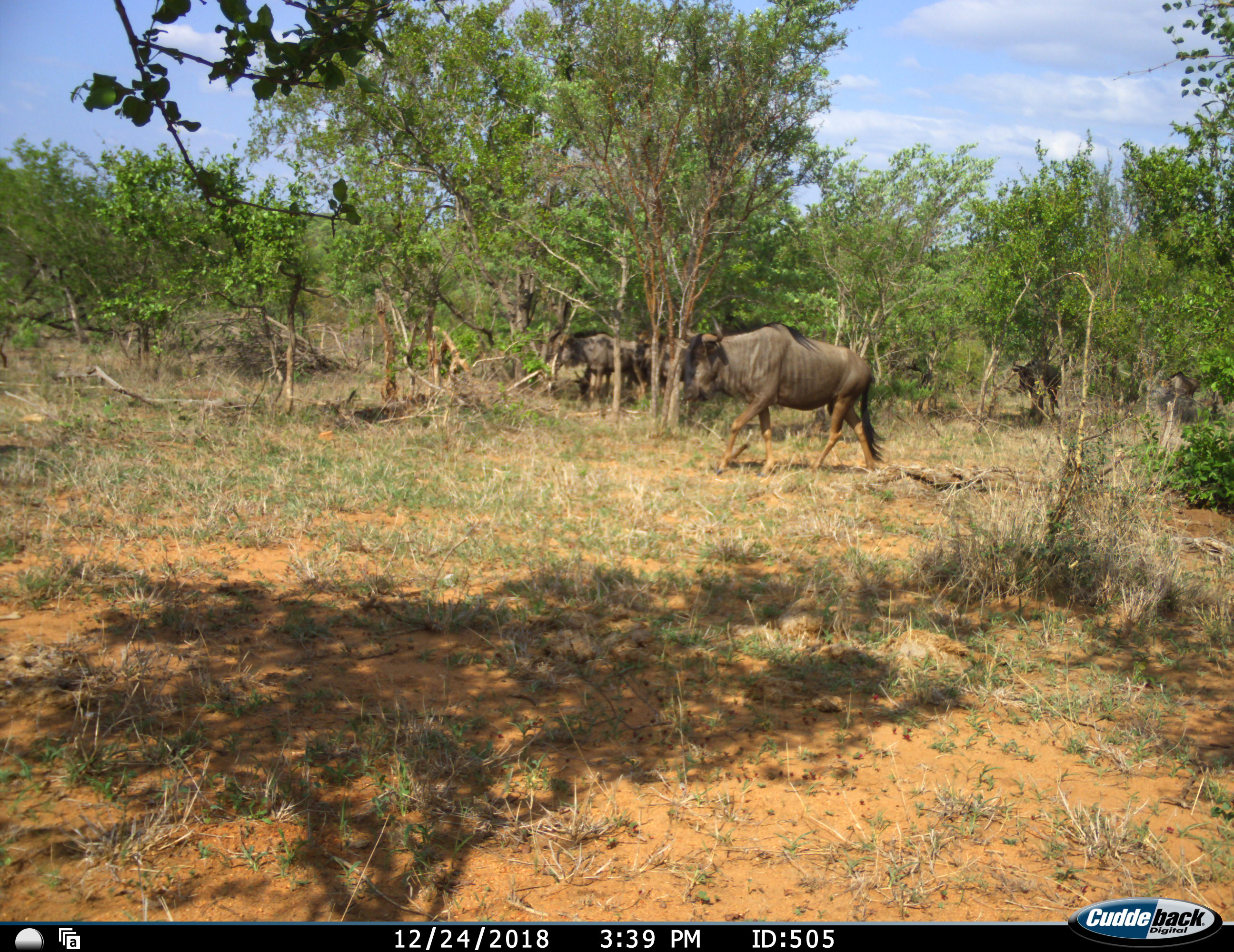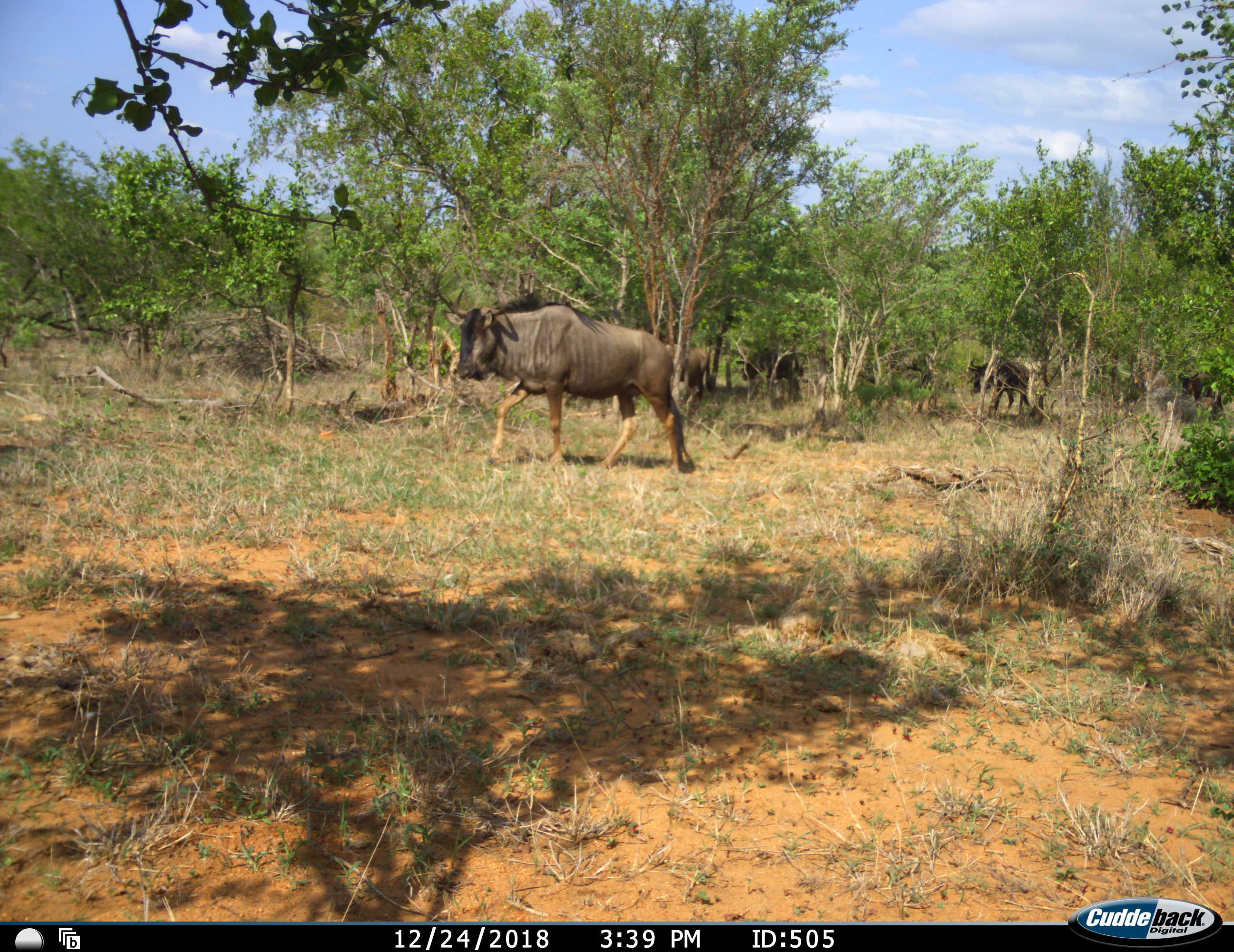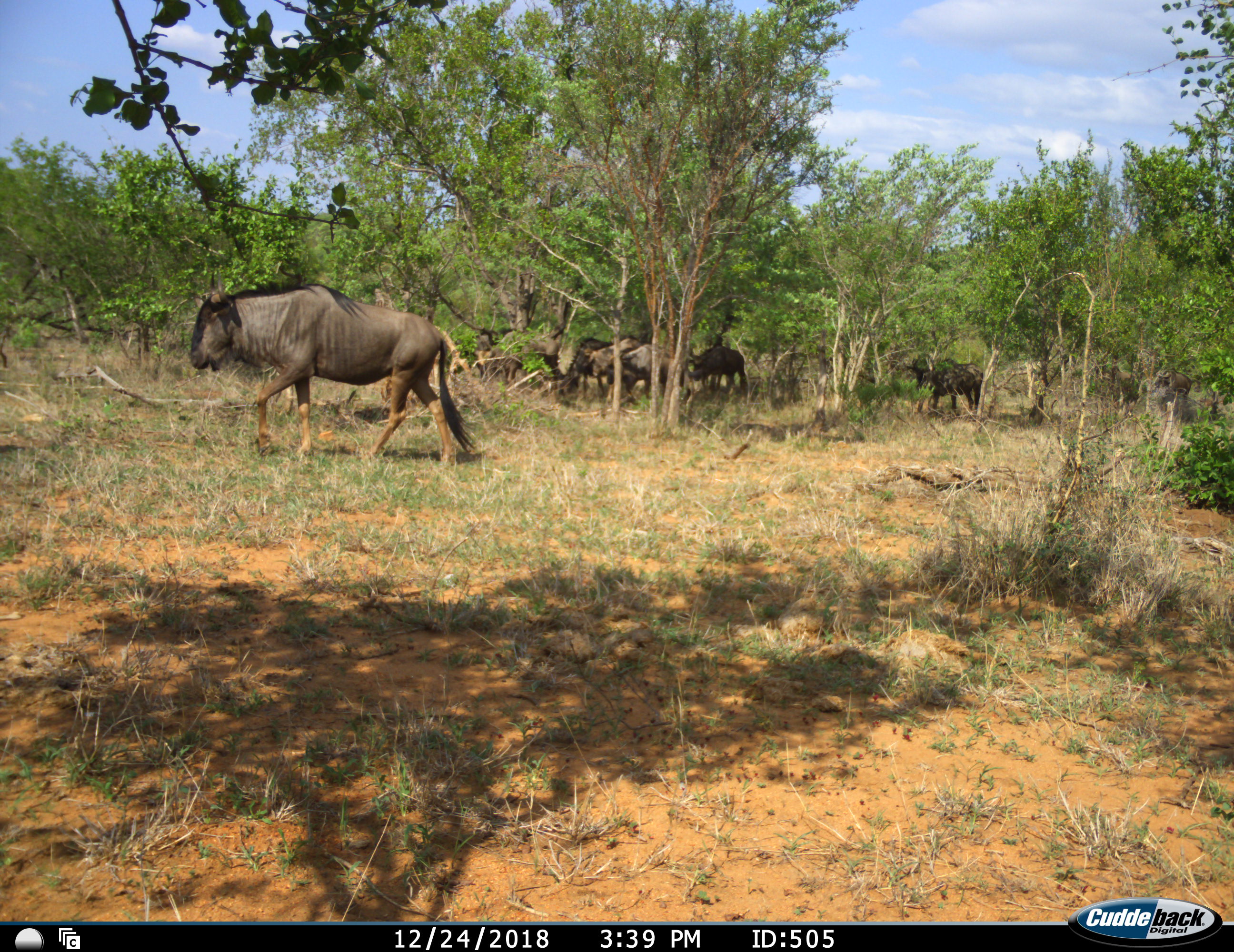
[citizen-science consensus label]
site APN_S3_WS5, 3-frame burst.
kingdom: Animalia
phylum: Chordata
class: Mammalia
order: Artiodactyla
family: Bovidae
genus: Connochaetes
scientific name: Connochaetes taurinus taurinus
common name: blue wildebeest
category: wildebeestblue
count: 7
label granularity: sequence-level